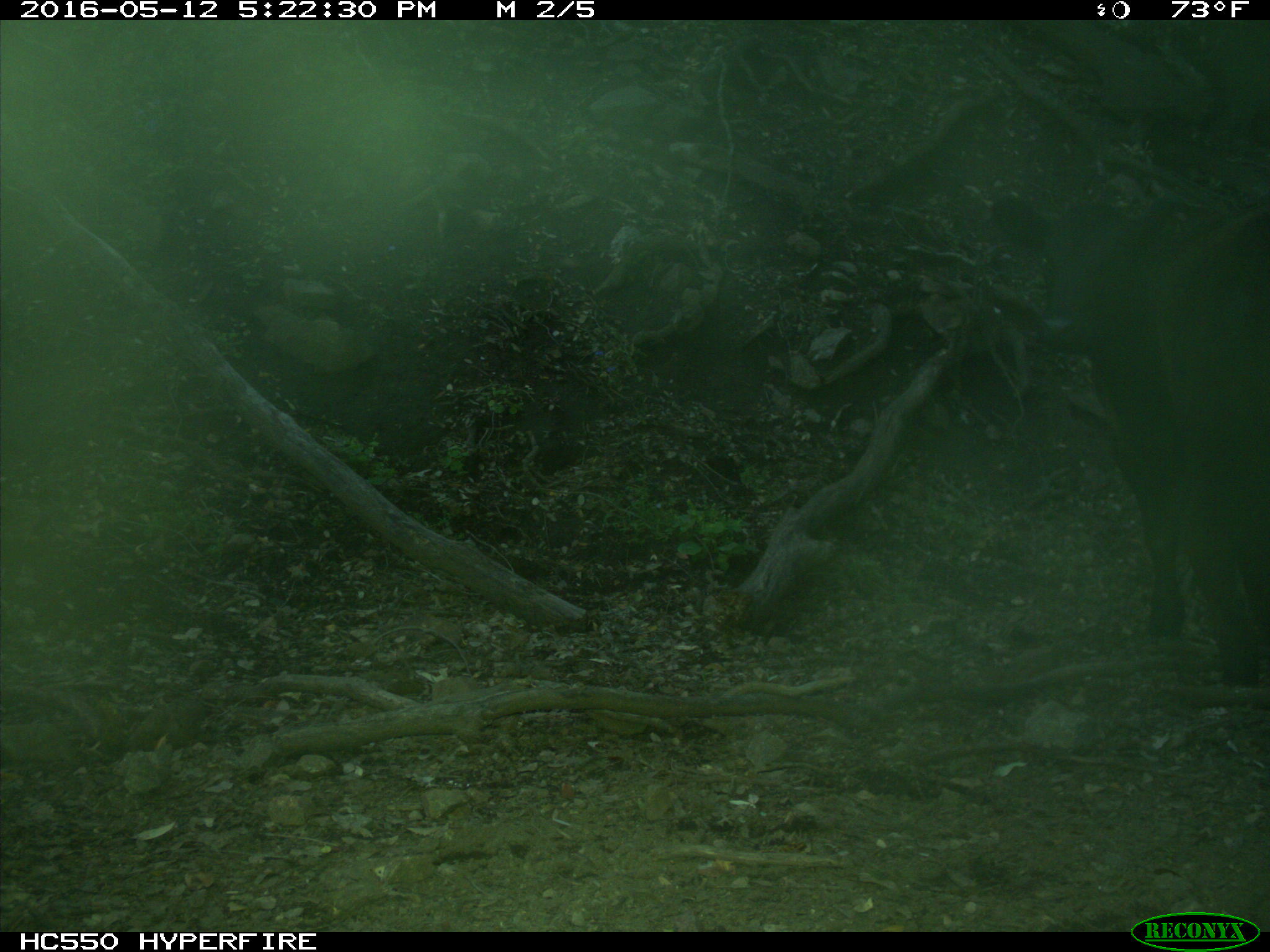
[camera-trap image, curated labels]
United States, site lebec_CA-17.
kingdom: Animalia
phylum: Chordata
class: Mammalia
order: Artiodactyla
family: Bovidae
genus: Bos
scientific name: Bos taurus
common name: domestic cow